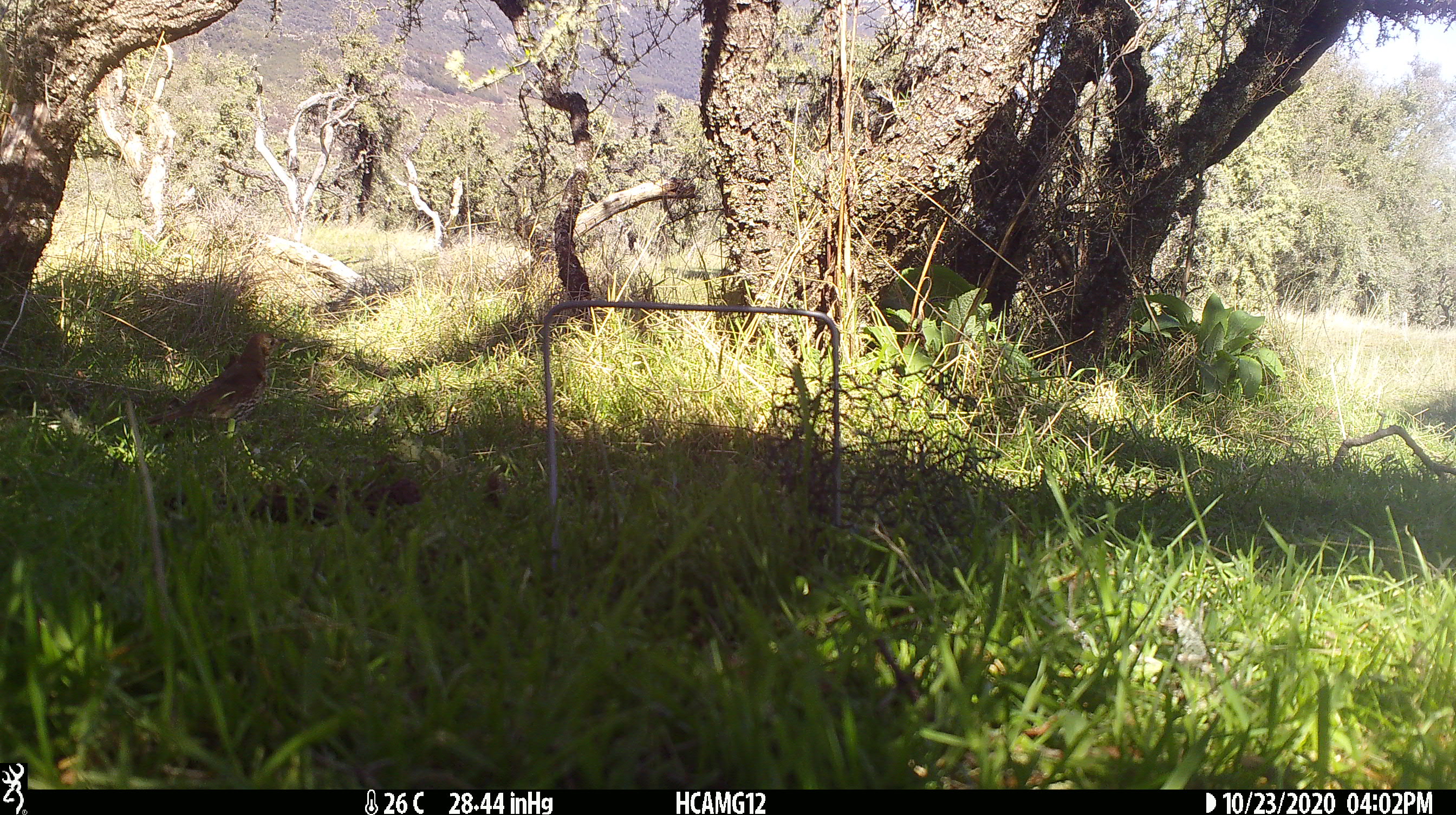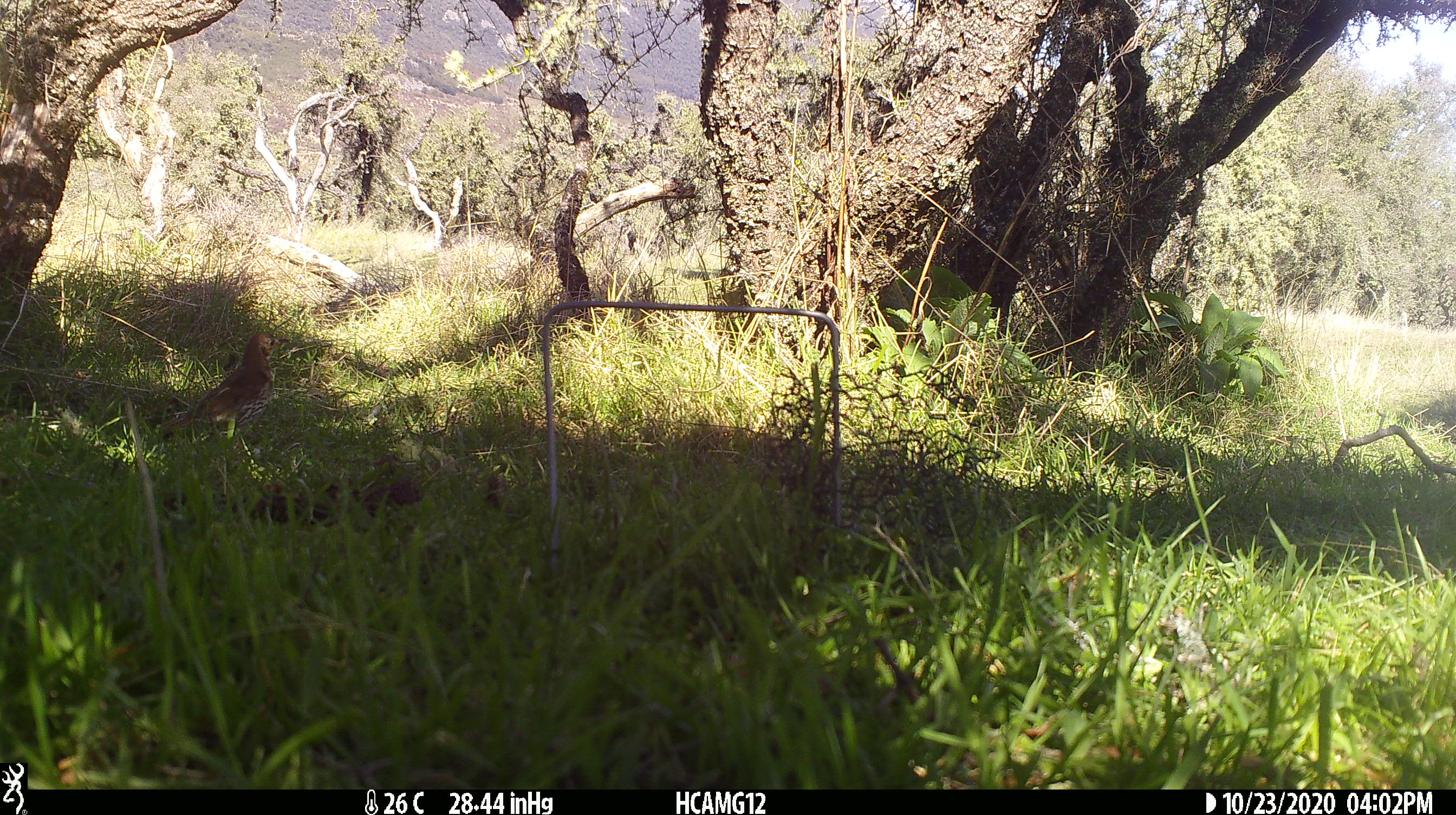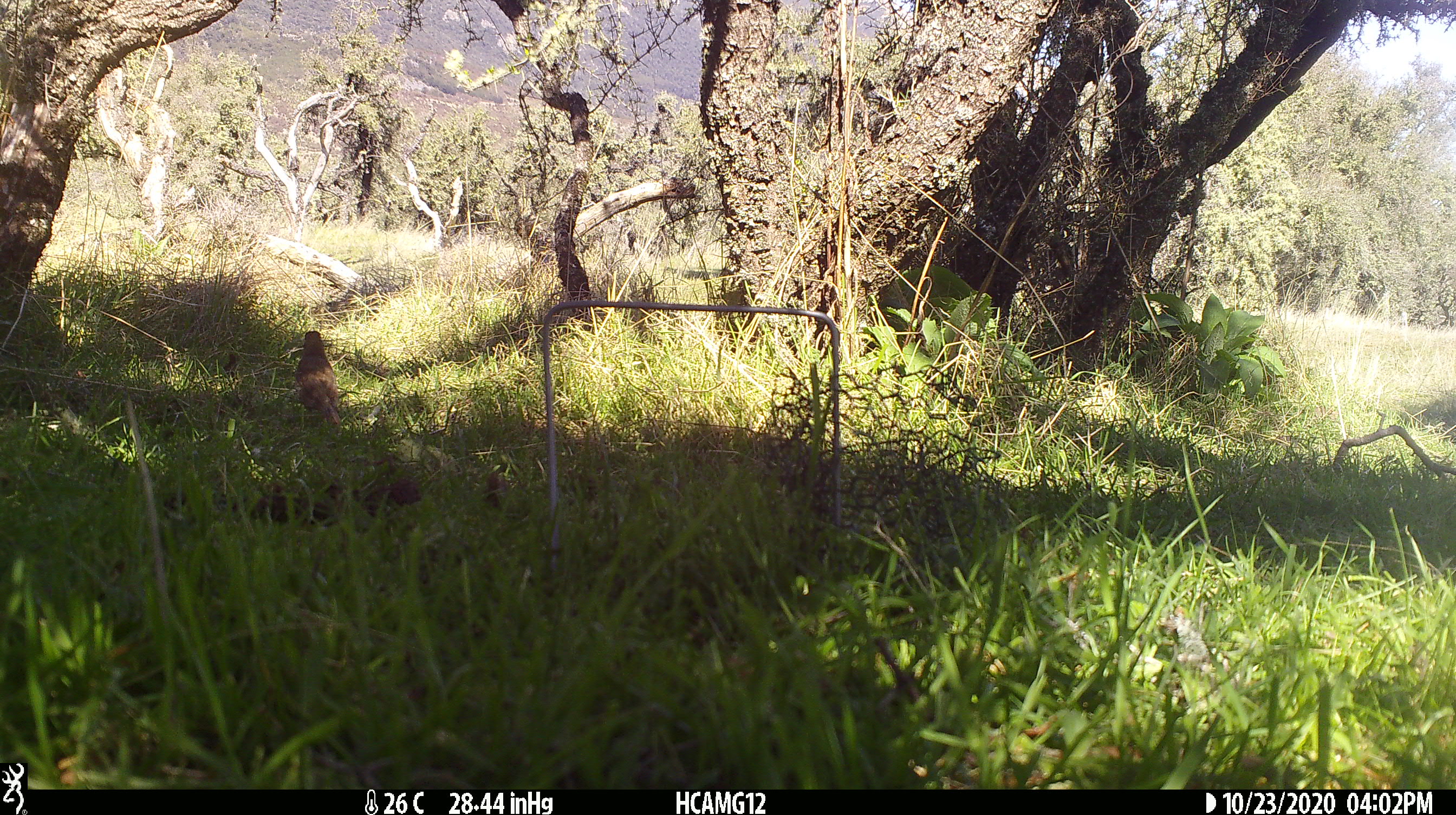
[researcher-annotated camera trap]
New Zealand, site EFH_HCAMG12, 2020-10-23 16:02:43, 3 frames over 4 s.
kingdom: Animalia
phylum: Chordata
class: Aves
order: Passeriformes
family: Turdidae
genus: Turdus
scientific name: Turdus philomelos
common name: song thrush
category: thrush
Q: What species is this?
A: Thrush (song thrush) (Turdus philomelos).